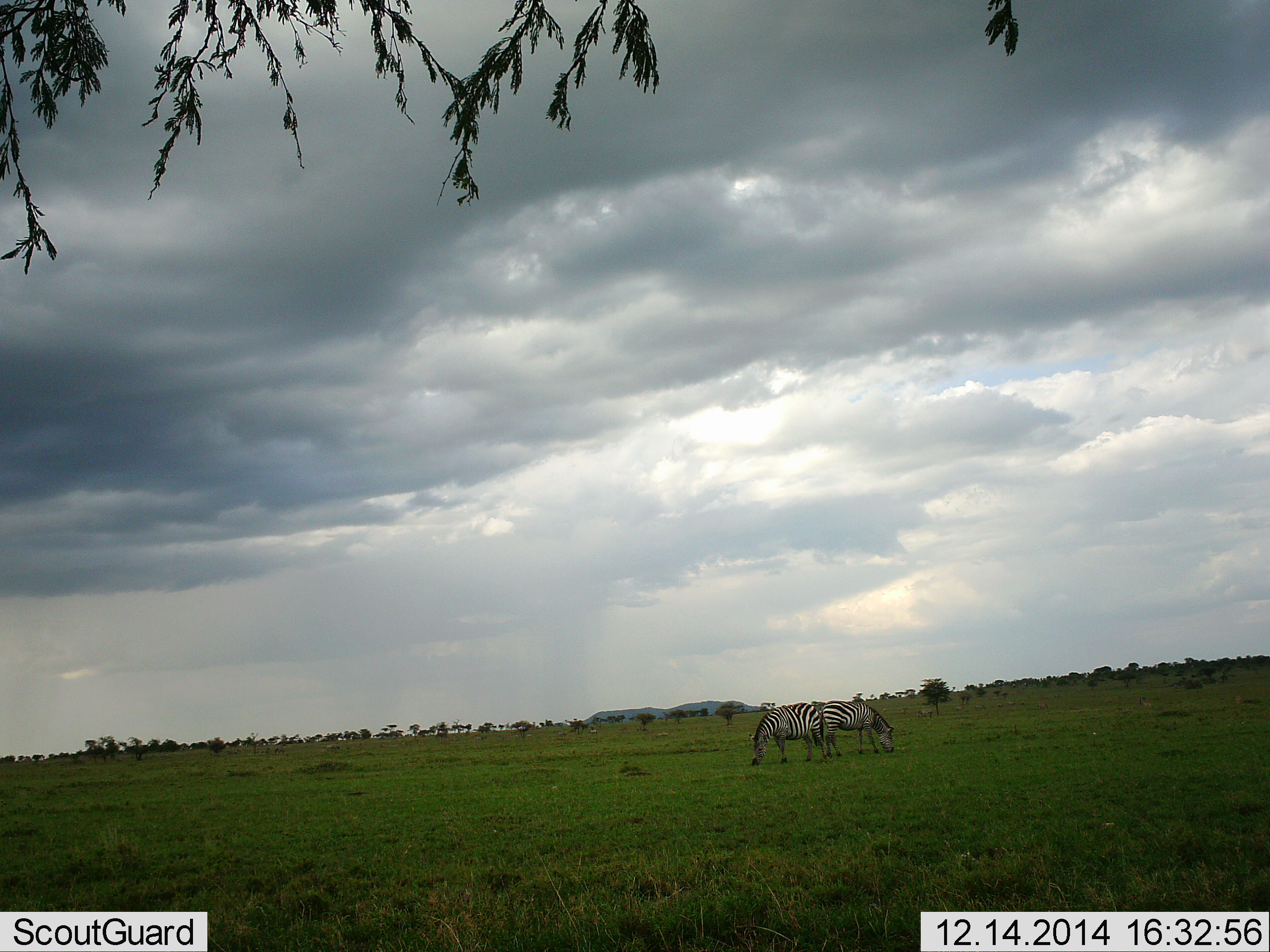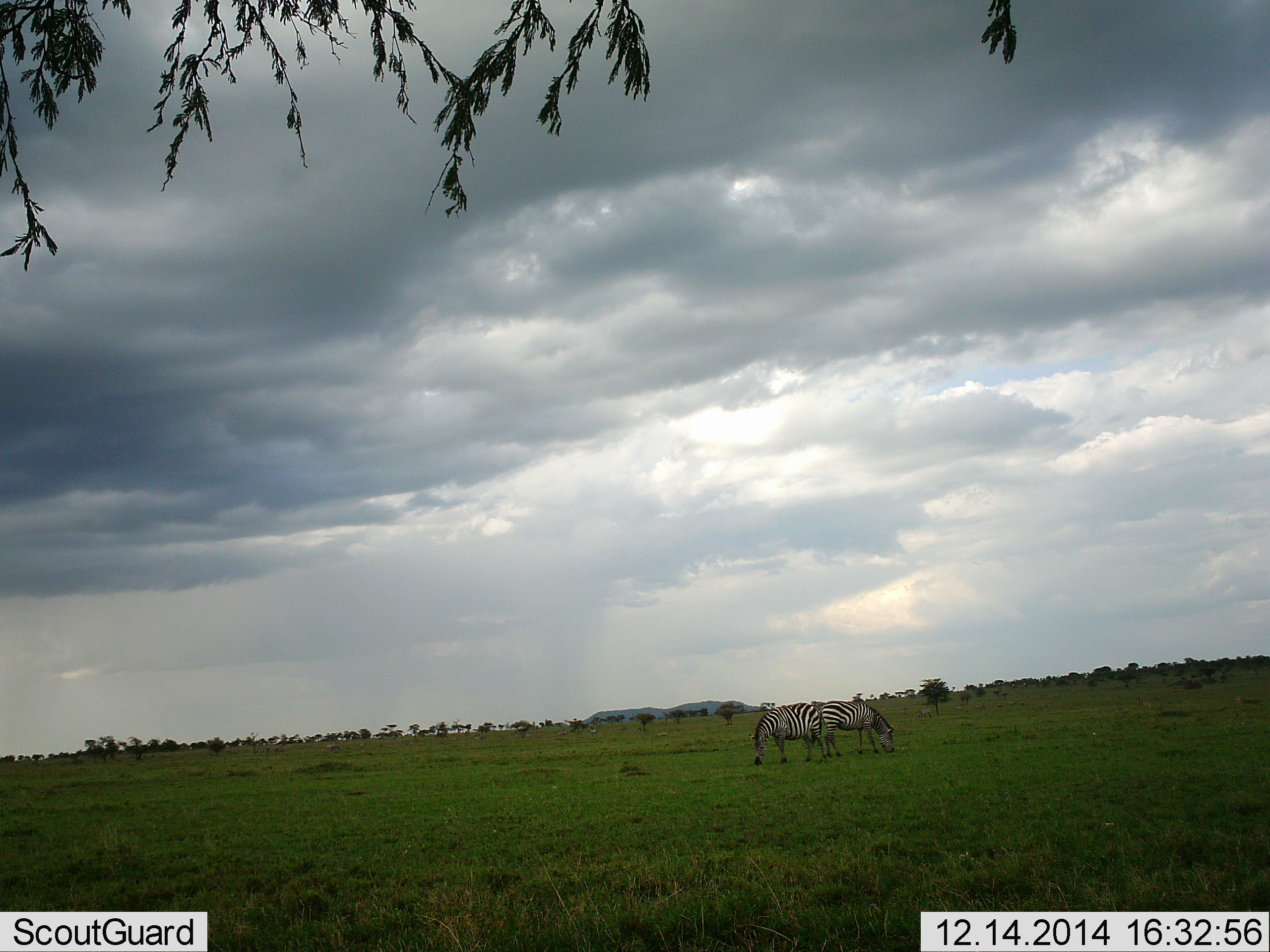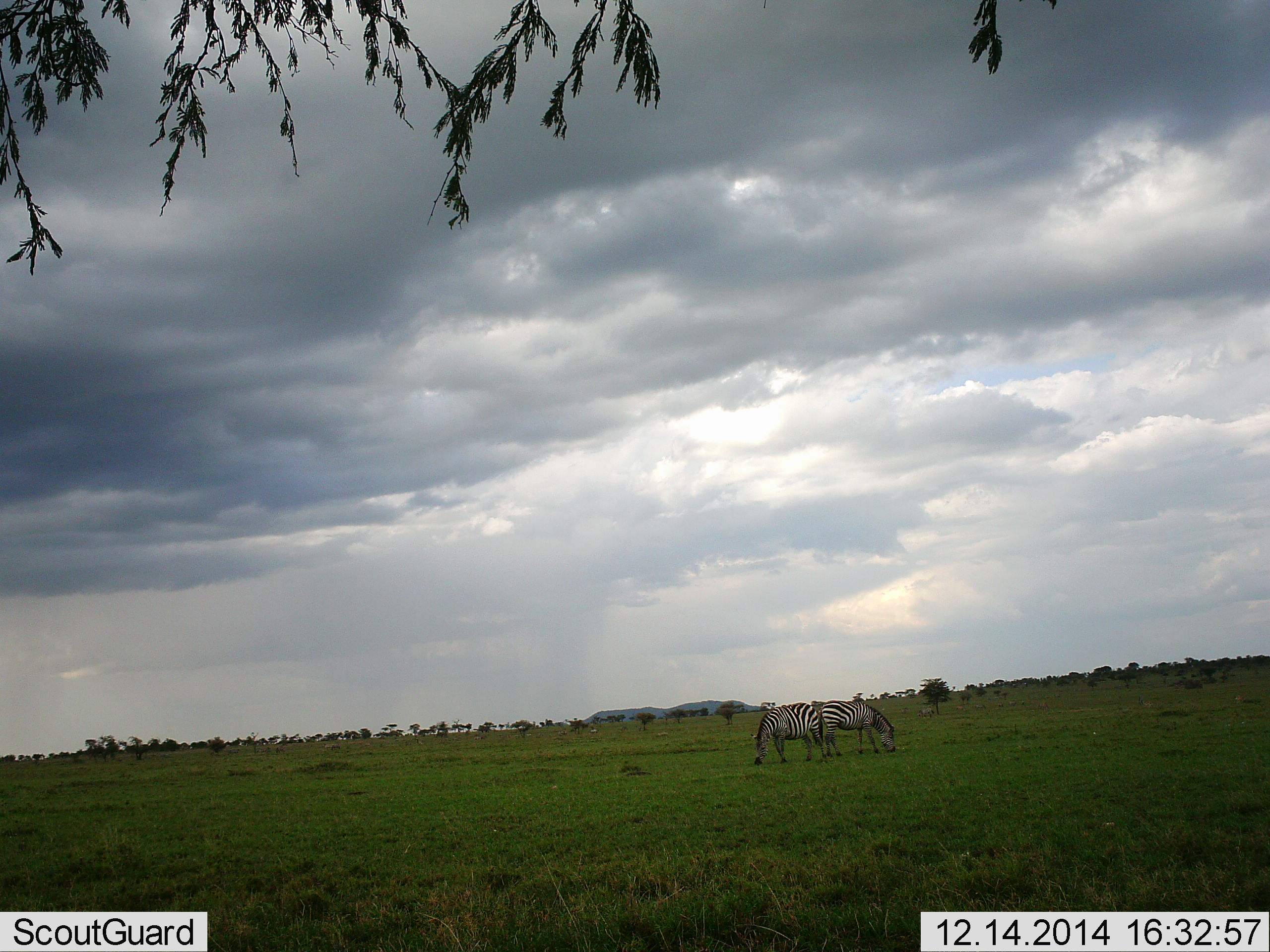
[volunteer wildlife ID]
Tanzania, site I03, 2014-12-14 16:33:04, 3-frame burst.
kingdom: Animalia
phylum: Chordata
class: Mammalia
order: Perissodactyla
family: Equidae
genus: Equus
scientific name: Equus quagga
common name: plains zebra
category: zebra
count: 2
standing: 20%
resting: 0%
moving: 0%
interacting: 0%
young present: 0%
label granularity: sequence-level